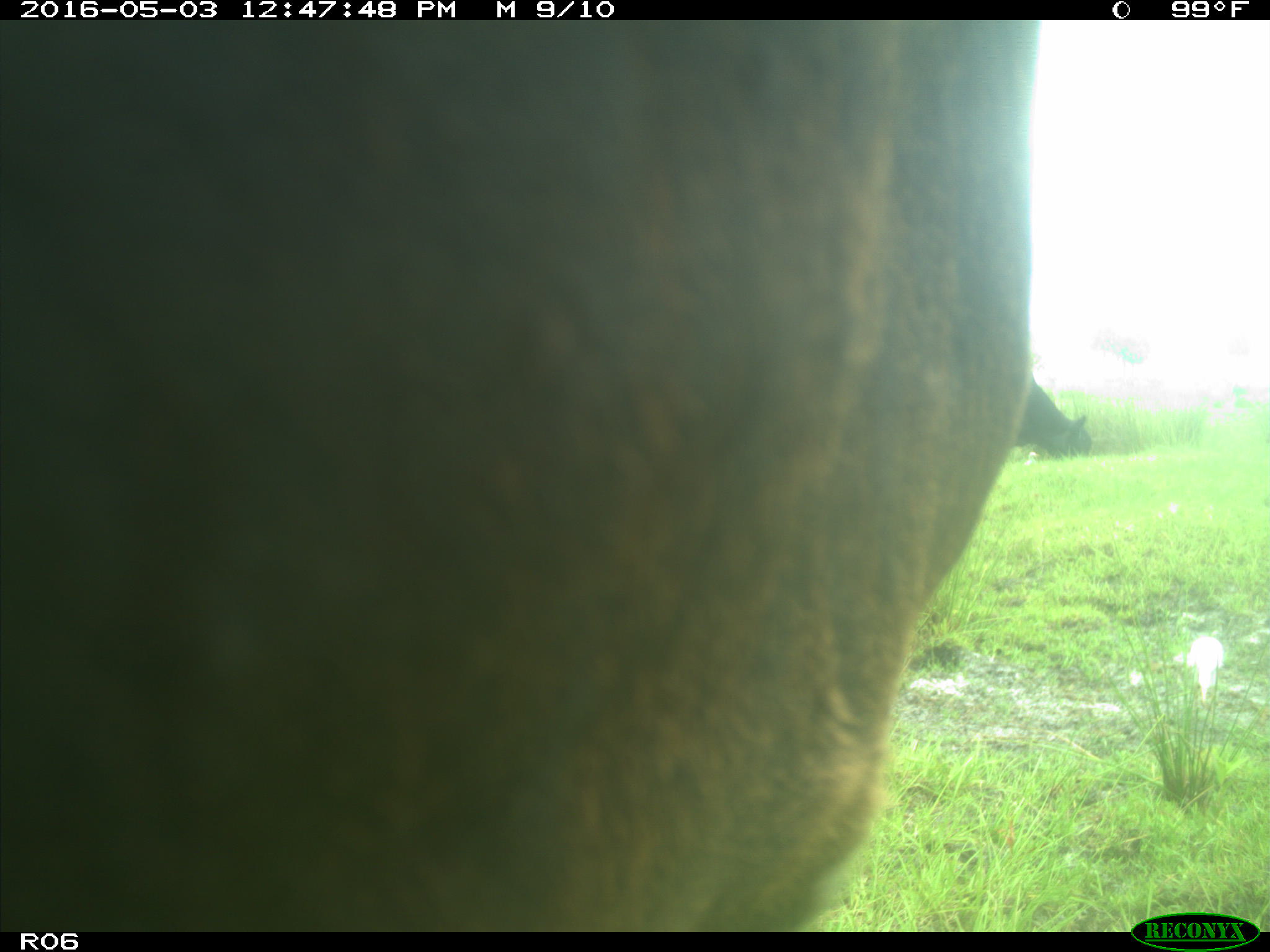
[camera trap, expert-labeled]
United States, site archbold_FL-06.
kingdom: Animalia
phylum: Chordata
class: Mammalia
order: Artiodactyla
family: Bovidae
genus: Bos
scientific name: Bos taurus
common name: domestic cow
Bos taurus (domestic cow).